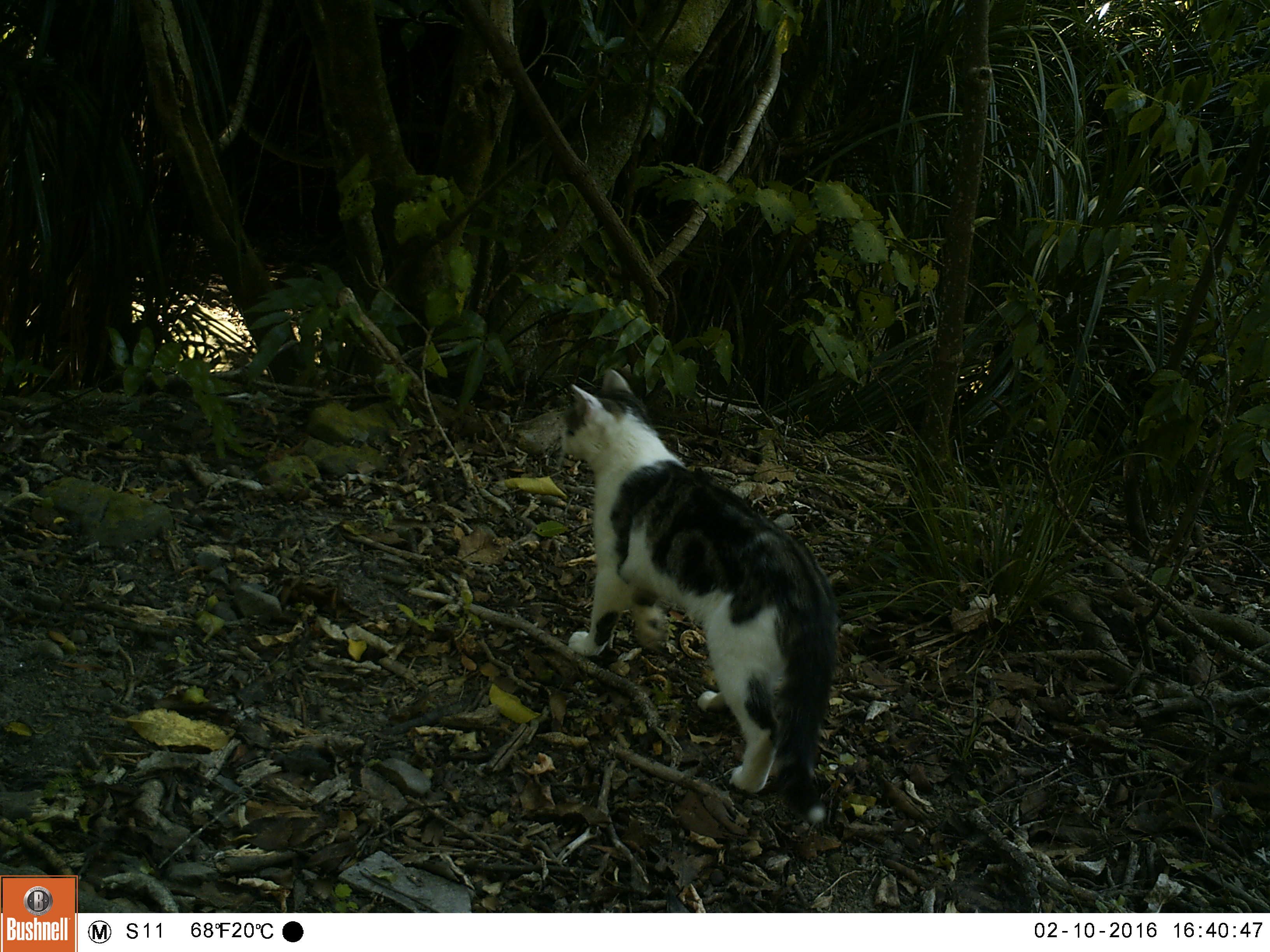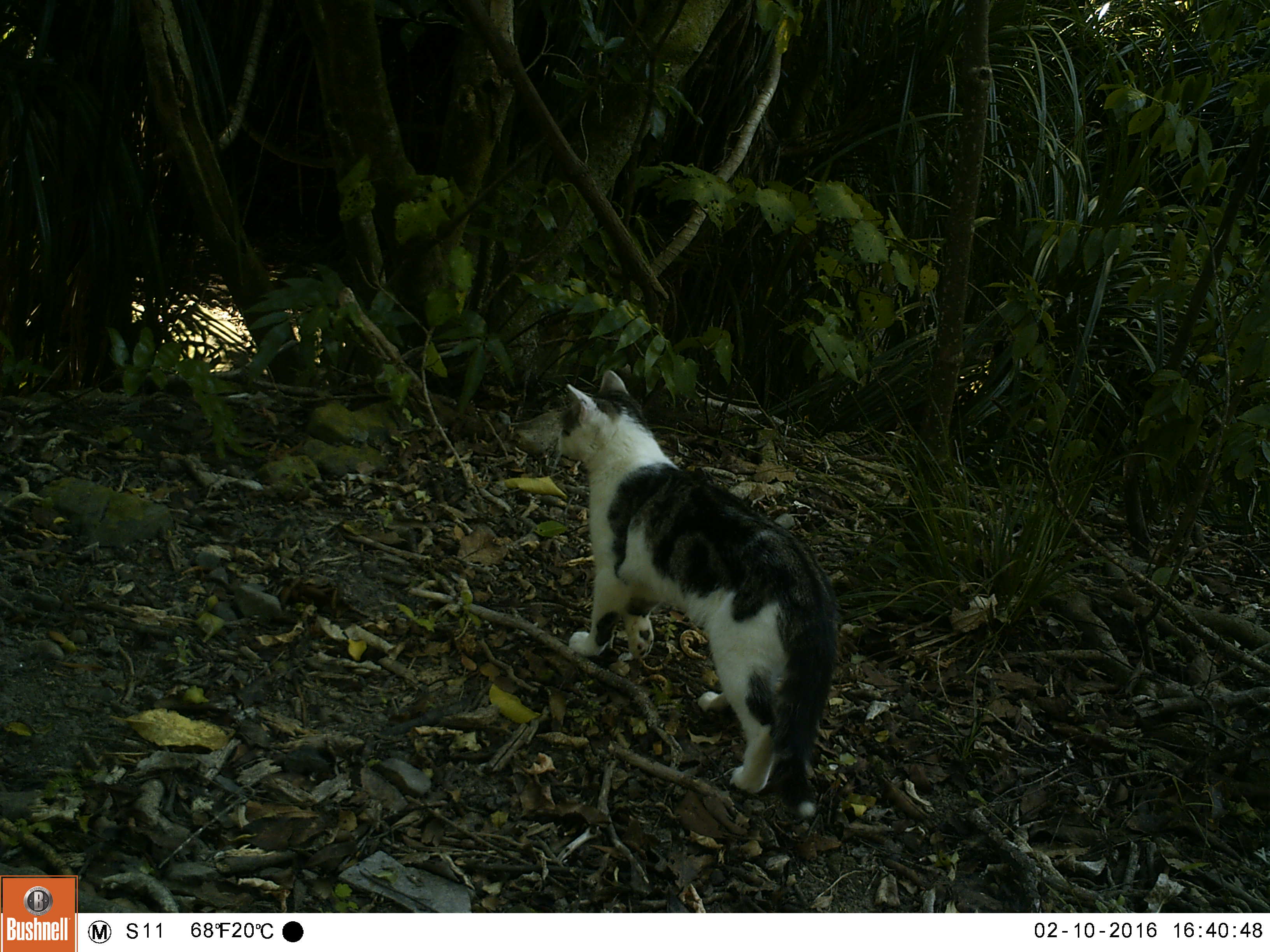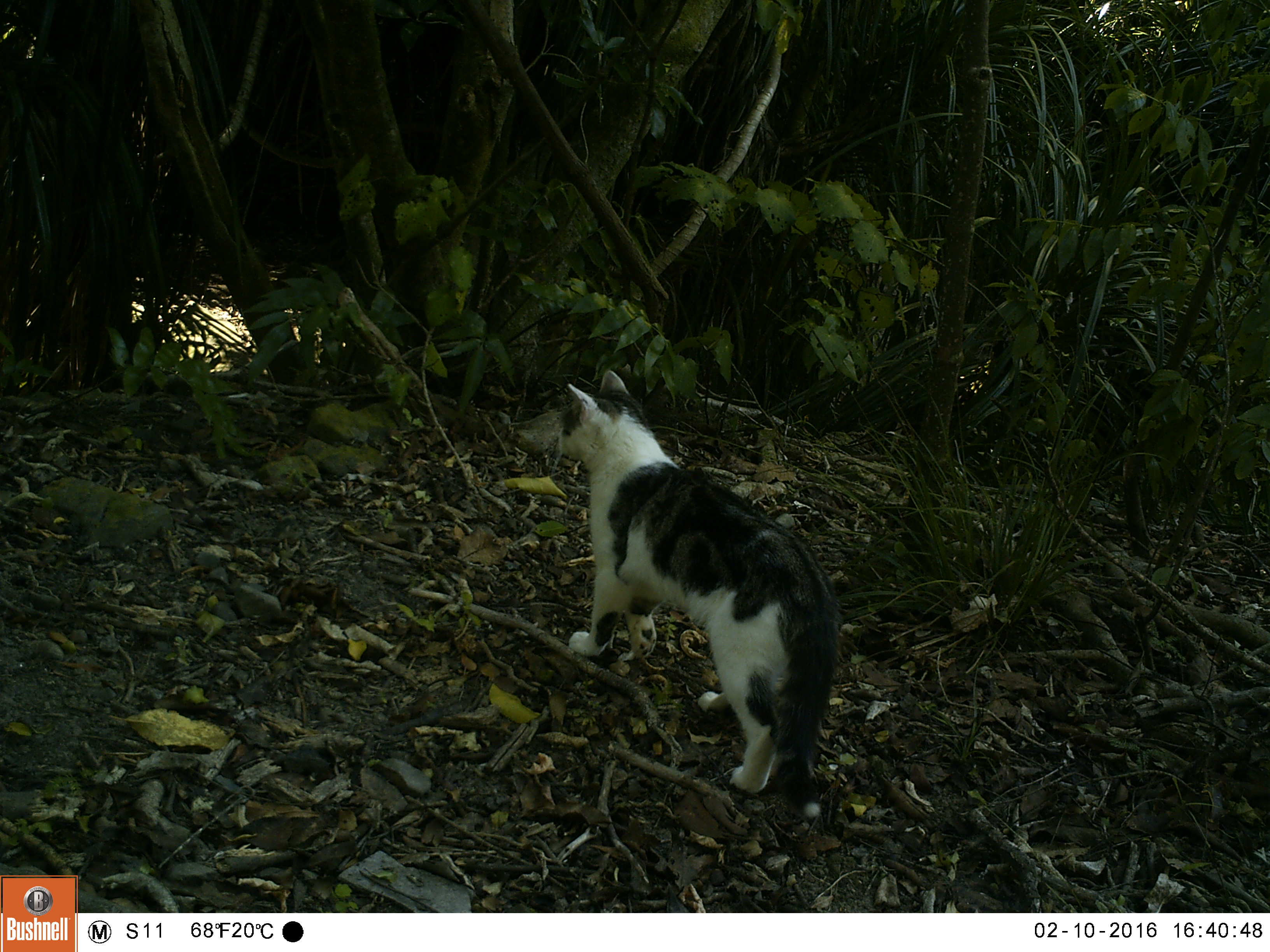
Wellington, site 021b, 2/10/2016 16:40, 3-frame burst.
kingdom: Animalia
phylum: Chordata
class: Mammalia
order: Carnivora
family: Felidae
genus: Felis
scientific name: Felis catus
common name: cat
Cat (Felis catus).